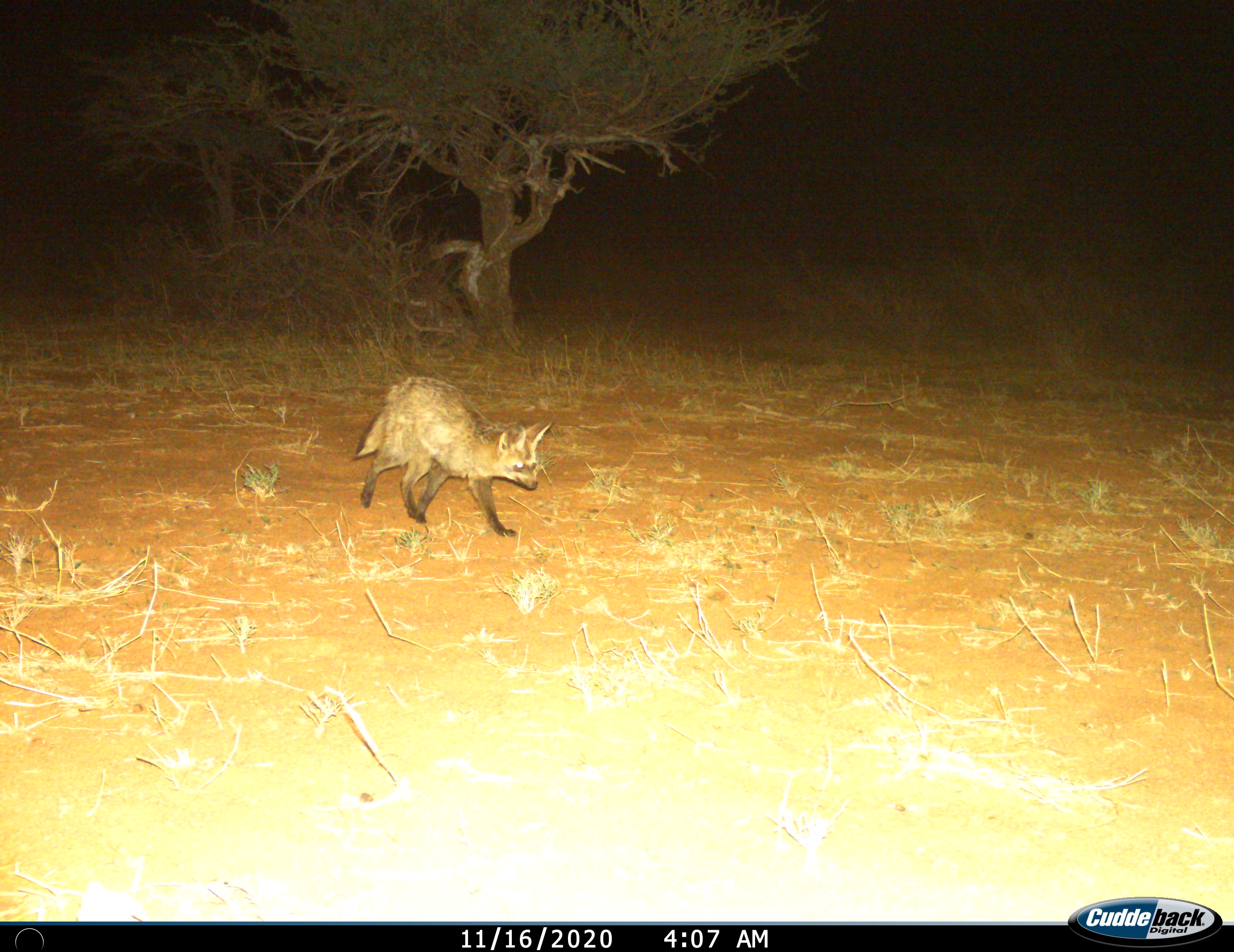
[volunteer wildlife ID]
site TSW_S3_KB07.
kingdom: Animalia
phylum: Chordata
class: Mammalia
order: Carnivora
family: Canidae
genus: Otocyon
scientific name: Otocyon megalotis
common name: bat-eared fox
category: foxbateared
Foxbateared (bat-eared fox) (Otocyon megalotis), count 1. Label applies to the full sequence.